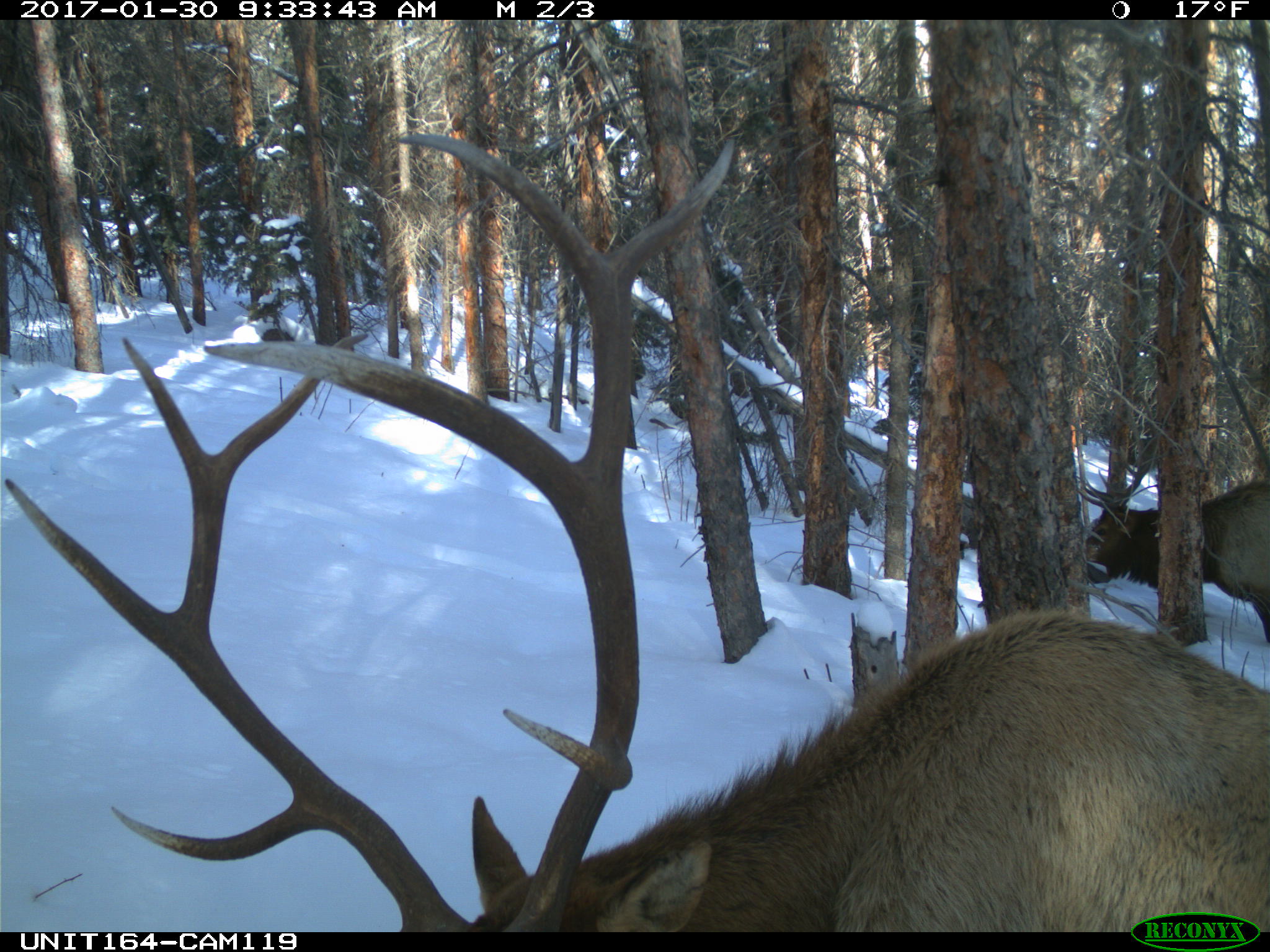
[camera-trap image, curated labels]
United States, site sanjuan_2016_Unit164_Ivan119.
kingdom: Animalia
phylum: Chordata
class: Mammalia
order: Artiodactyla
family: Cervidae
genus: Cervus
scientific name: Cervus elaphus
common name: red deer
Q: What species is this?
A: Cervus elaphus (red deer).